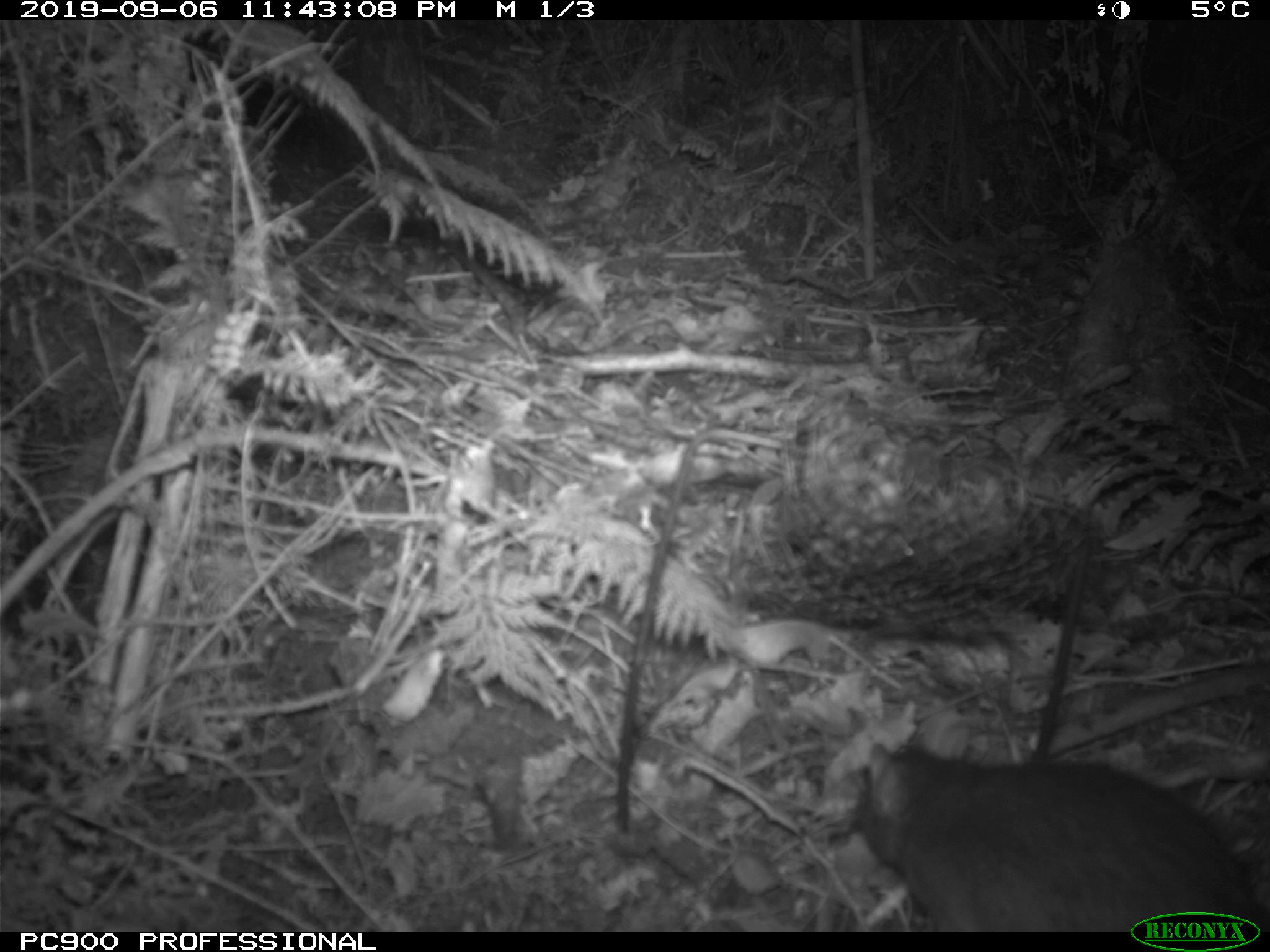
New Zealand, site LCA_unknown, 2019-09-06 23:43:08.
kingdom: Animalia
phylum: Chordata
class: Mammalia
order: Rodentia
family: Muridae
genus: Rattus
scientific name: Rattus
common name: rat